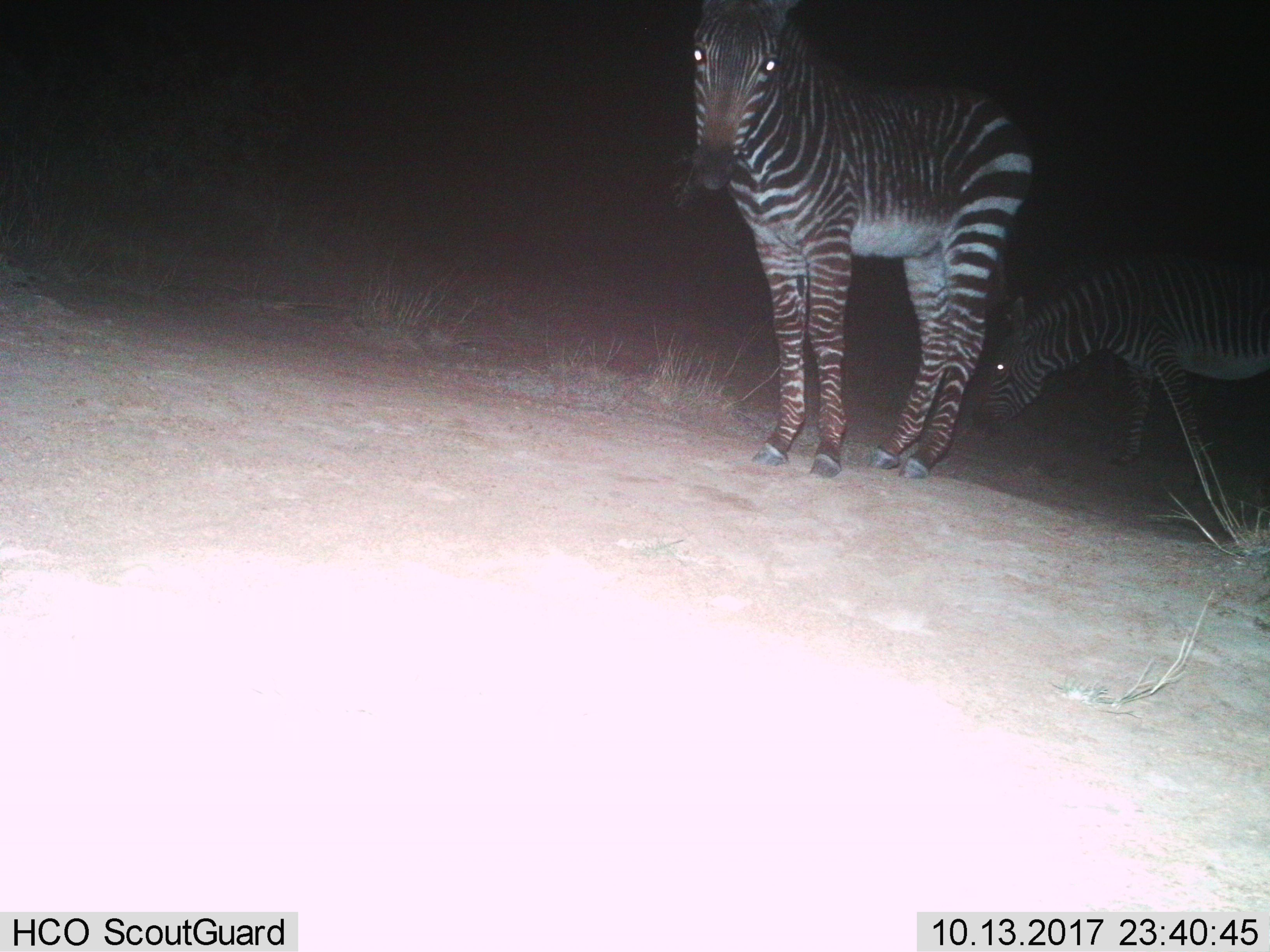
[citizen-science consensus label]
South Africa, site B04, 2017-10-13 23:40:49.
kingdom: Animalia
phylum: Chordata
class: Mammalia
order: Perissodactyla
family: Equidae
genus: Equus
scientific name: Equus zebra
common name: mountain zebra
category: zebramountain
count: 2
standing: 80%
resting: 0%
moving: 0%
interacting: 0%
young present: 20%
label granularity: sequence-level